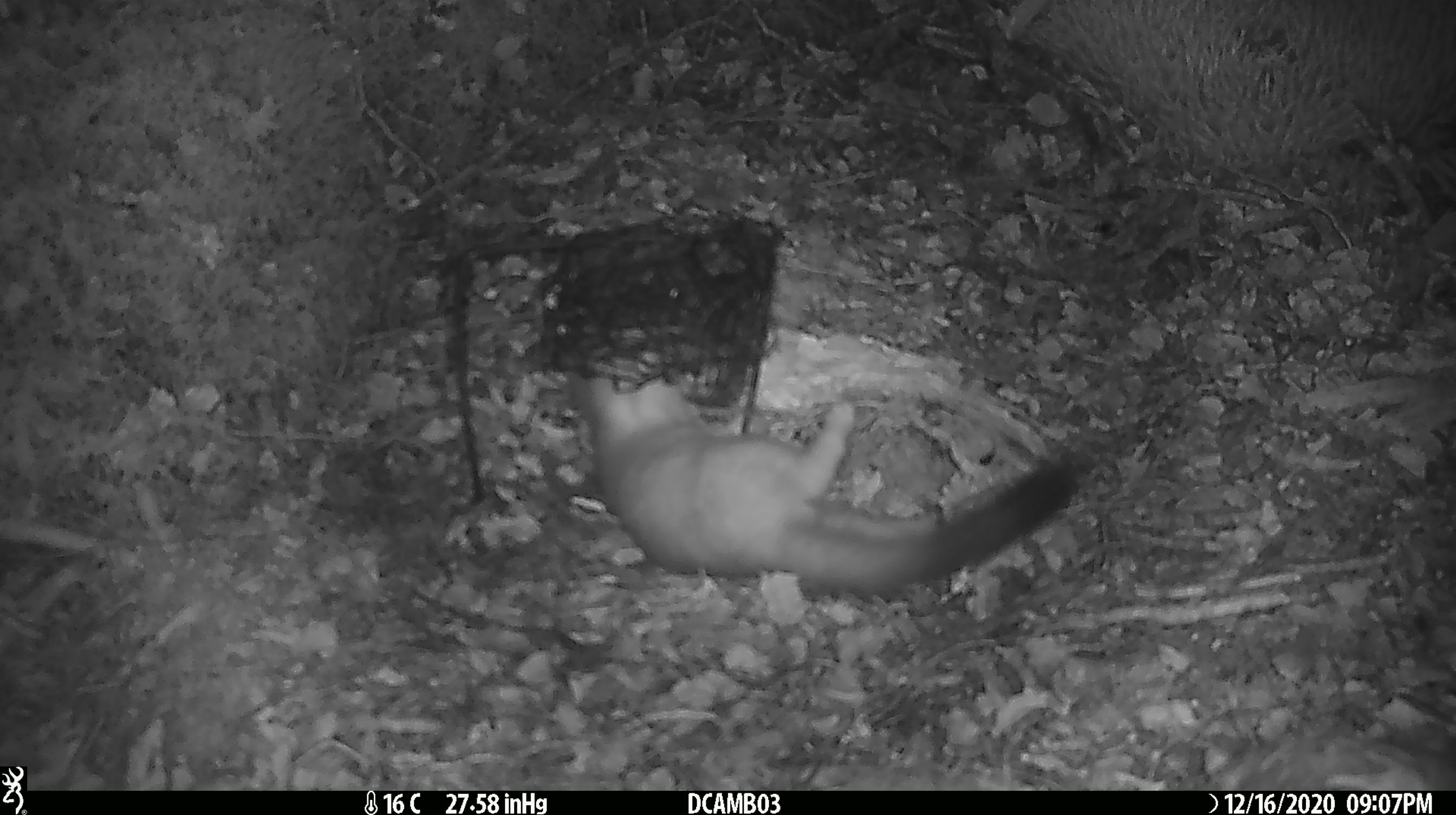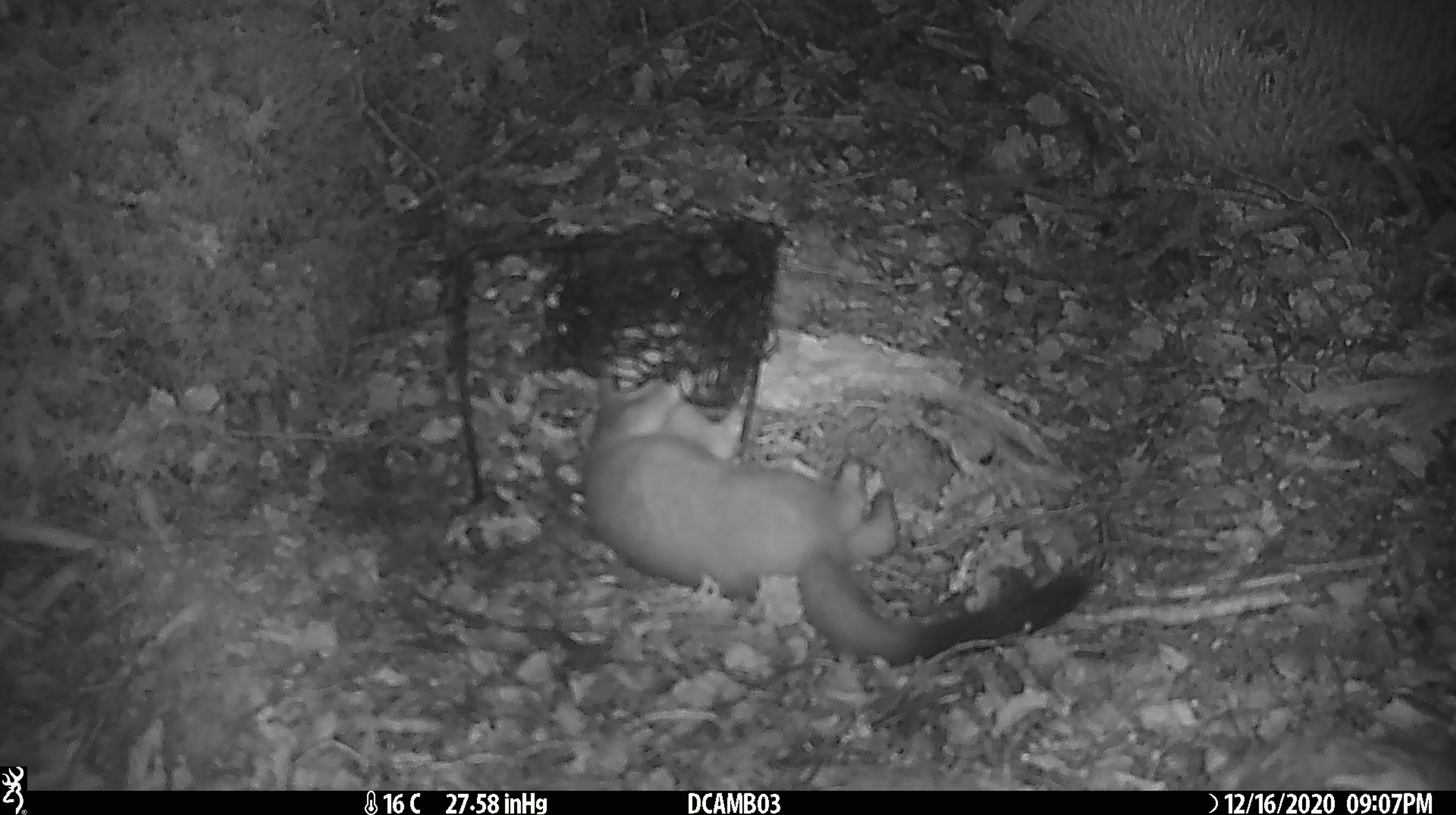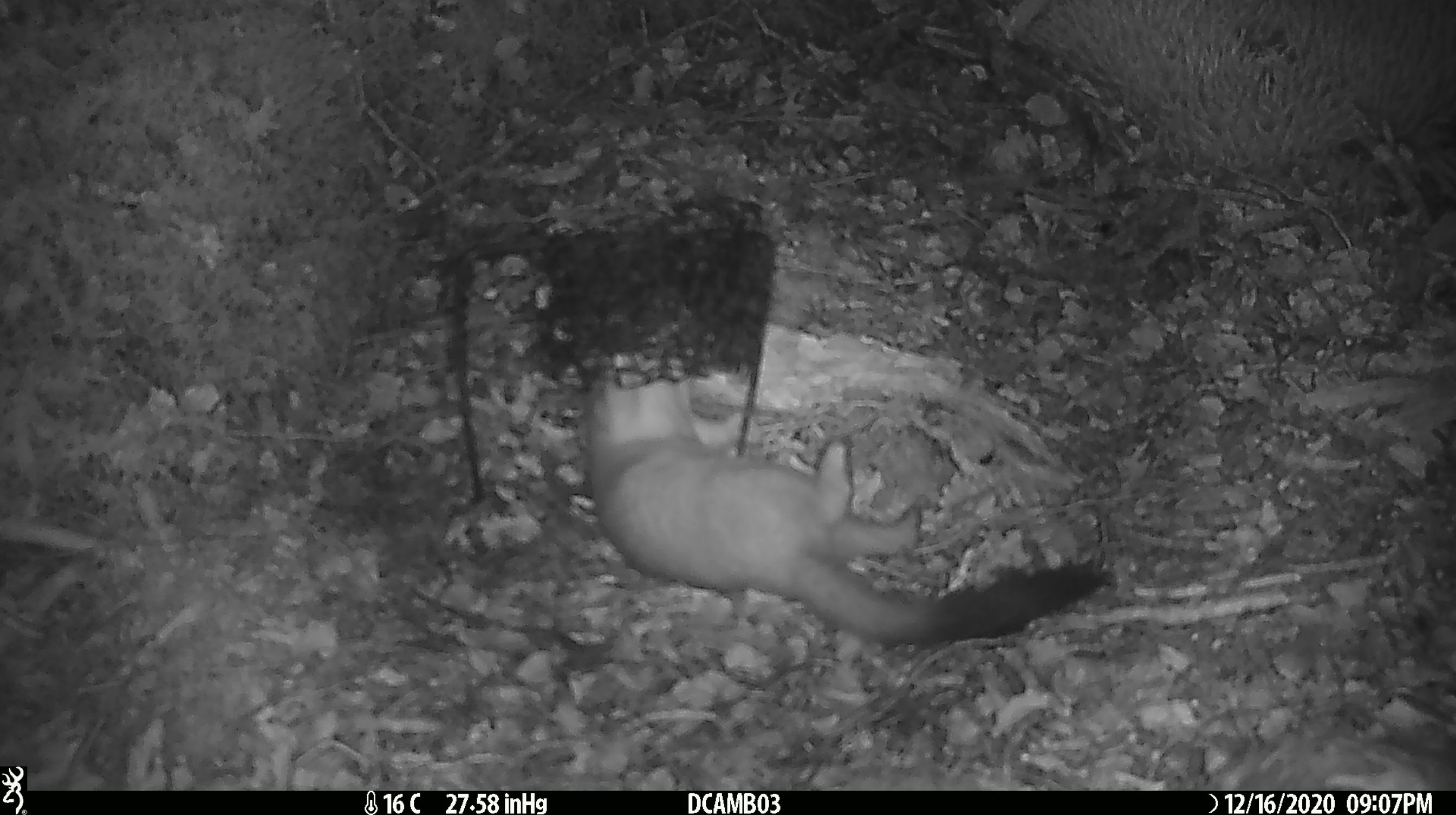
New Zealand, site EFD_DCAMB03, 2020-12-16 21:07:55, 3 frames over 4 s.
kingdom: Animalia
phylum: Chordata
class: Mammalia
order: Carnivora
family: Mustelidae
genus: Mustela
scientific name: Mustela erminea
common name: stoat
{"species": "stoat (Mustela erminea)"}